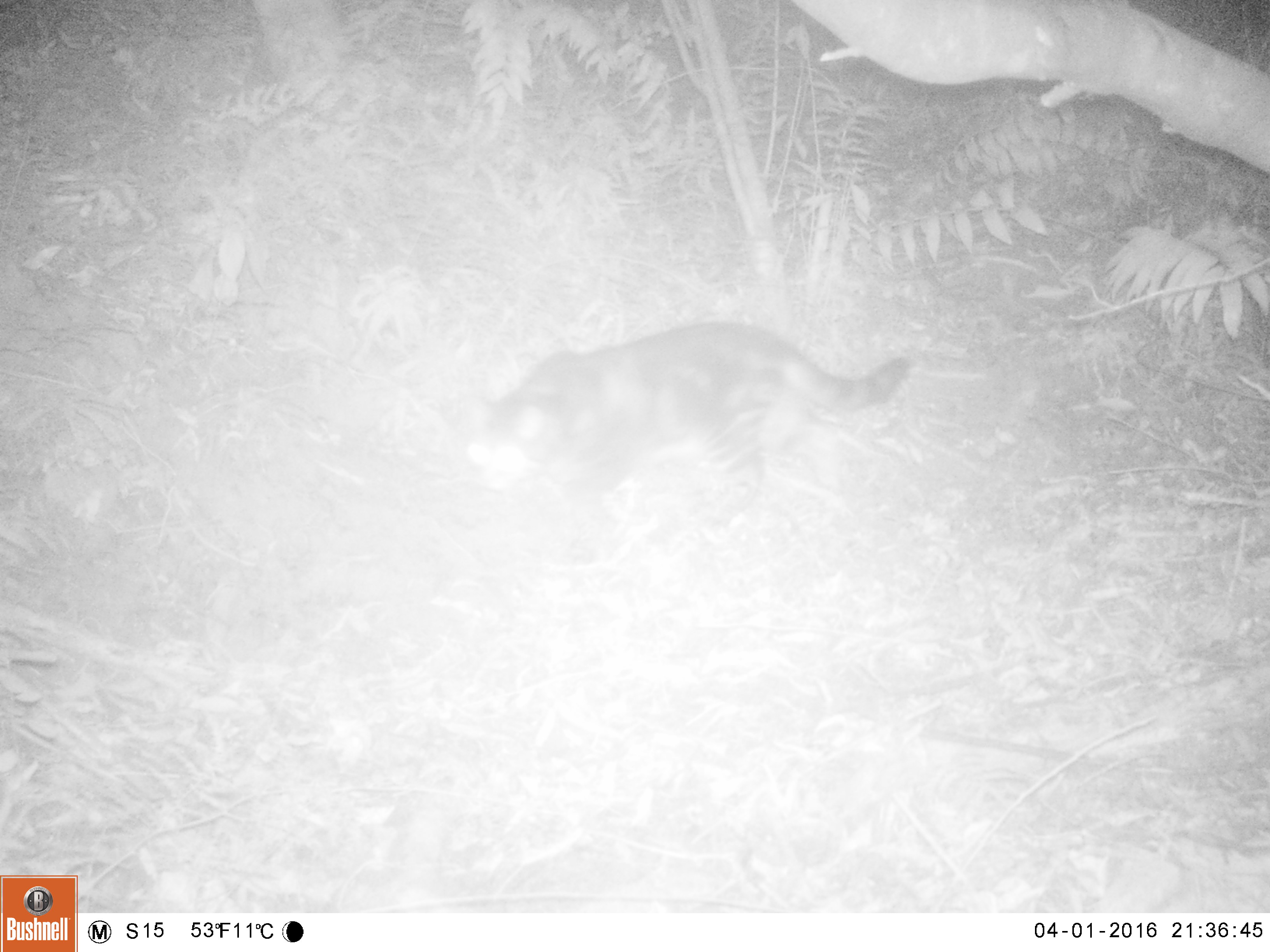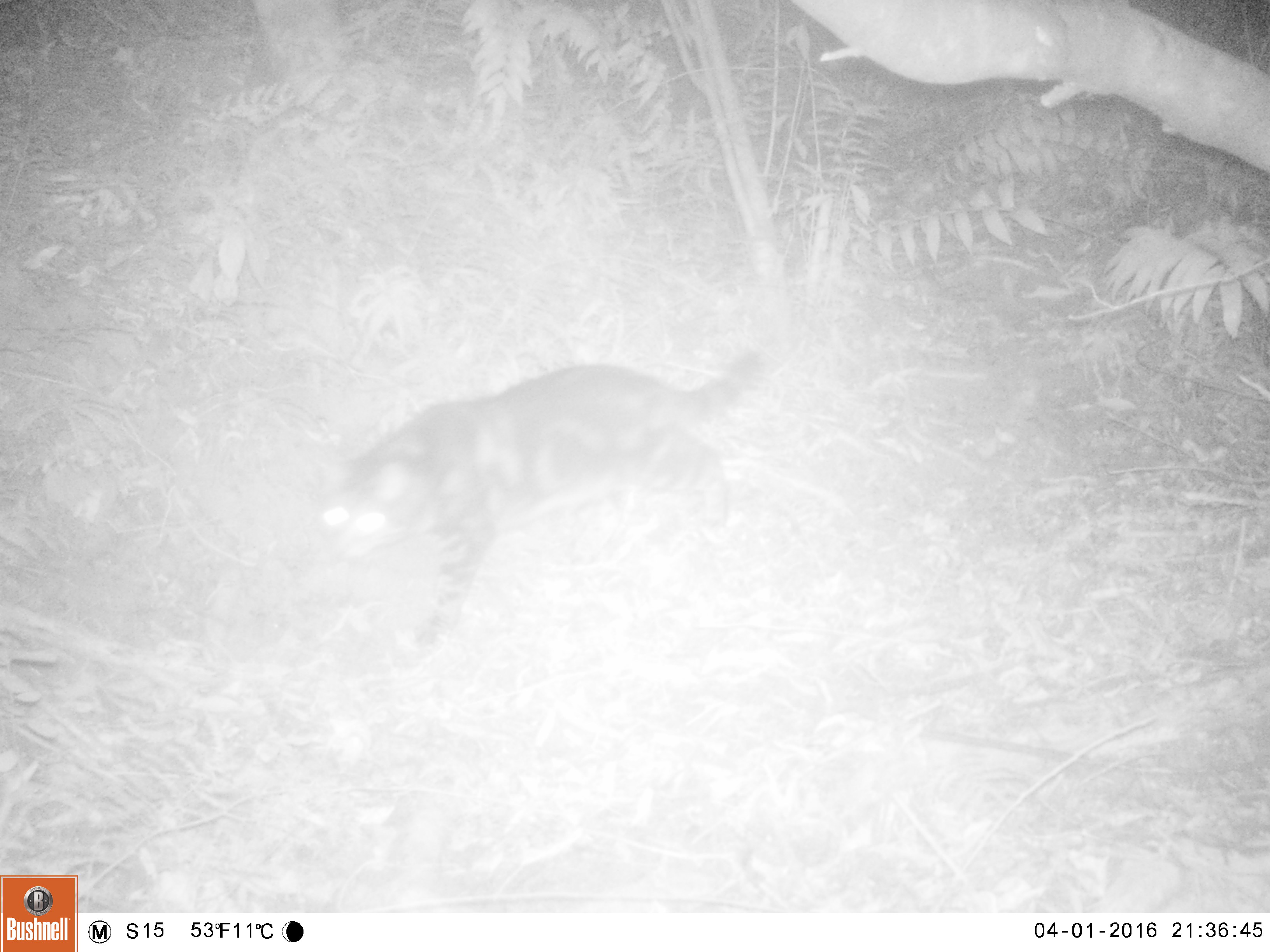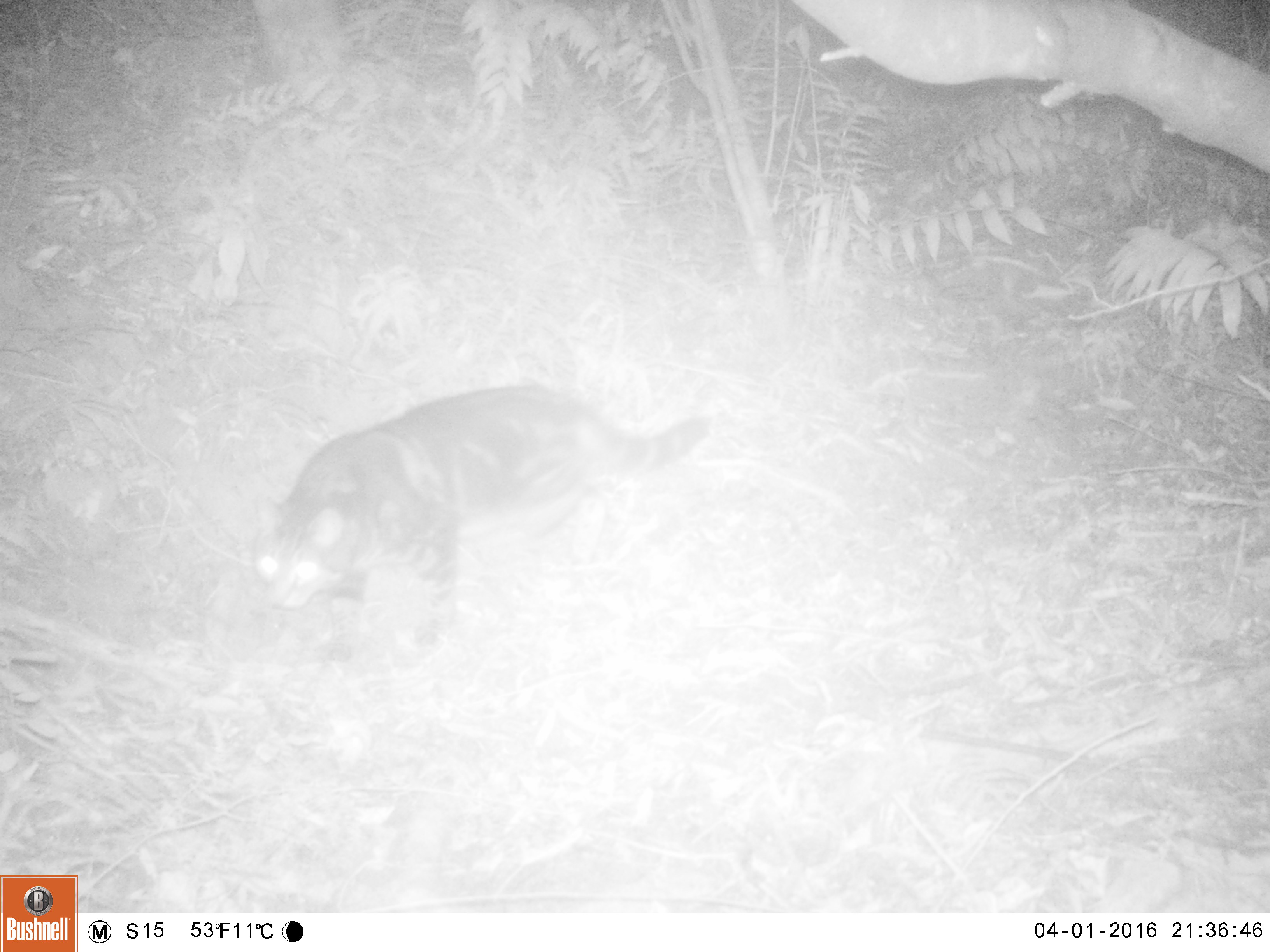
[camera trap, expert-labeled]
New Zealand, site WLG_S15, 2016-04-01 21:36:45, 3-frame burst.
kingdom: Animalia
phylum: Chordata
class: Mammalia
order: Carnivora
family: Felidae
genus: Felis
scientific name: Felis catus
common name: domestic cat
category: cat